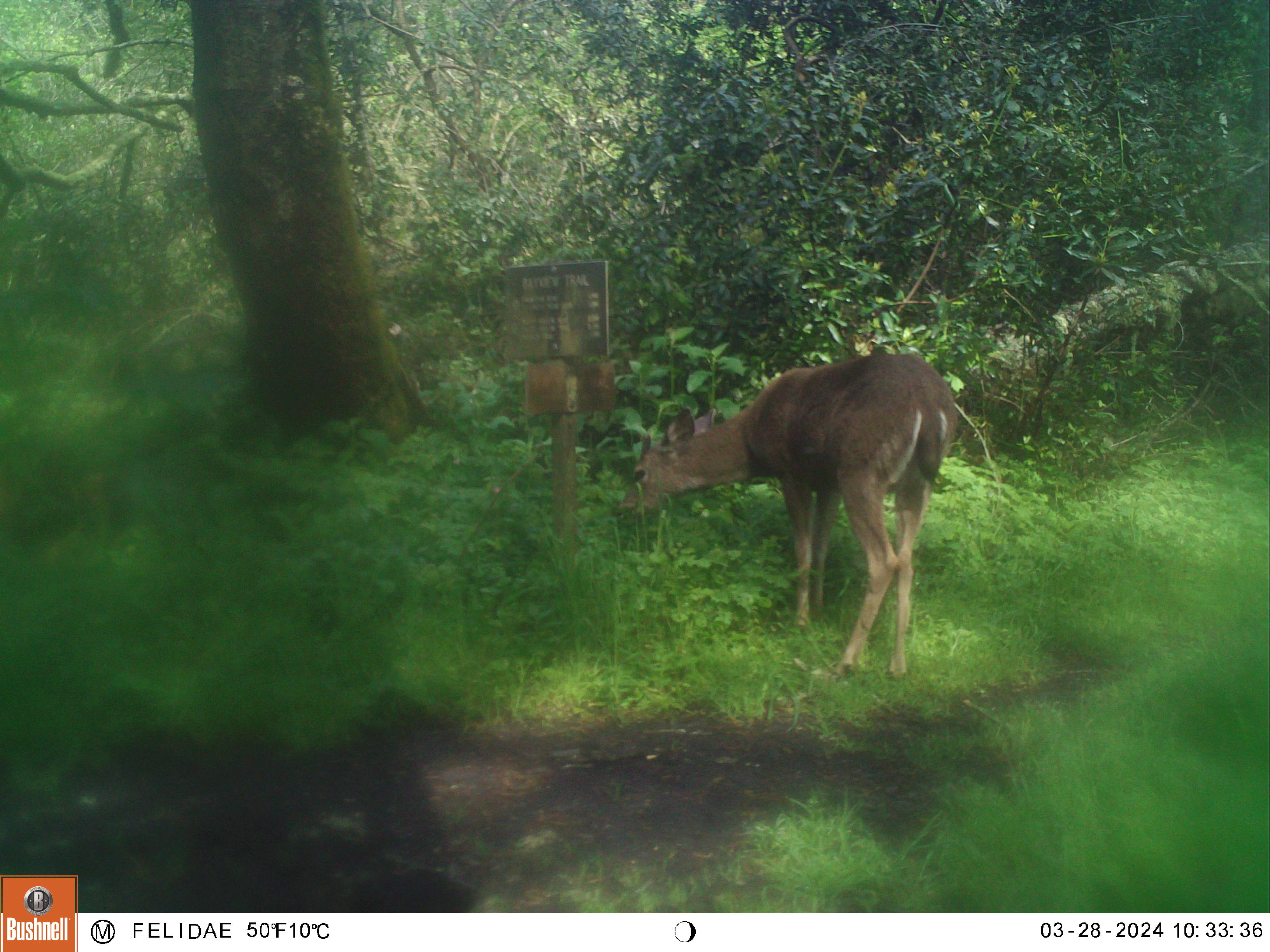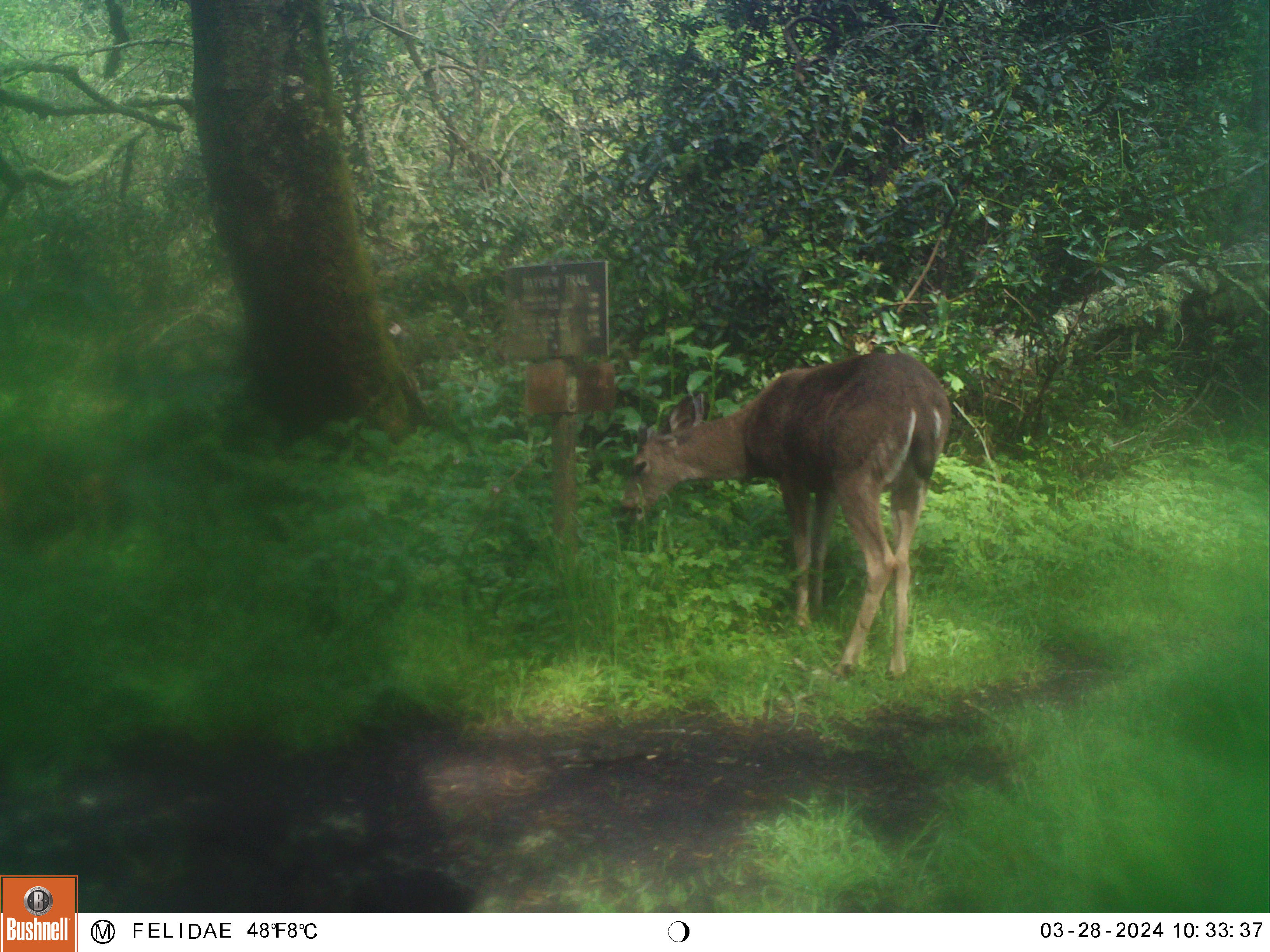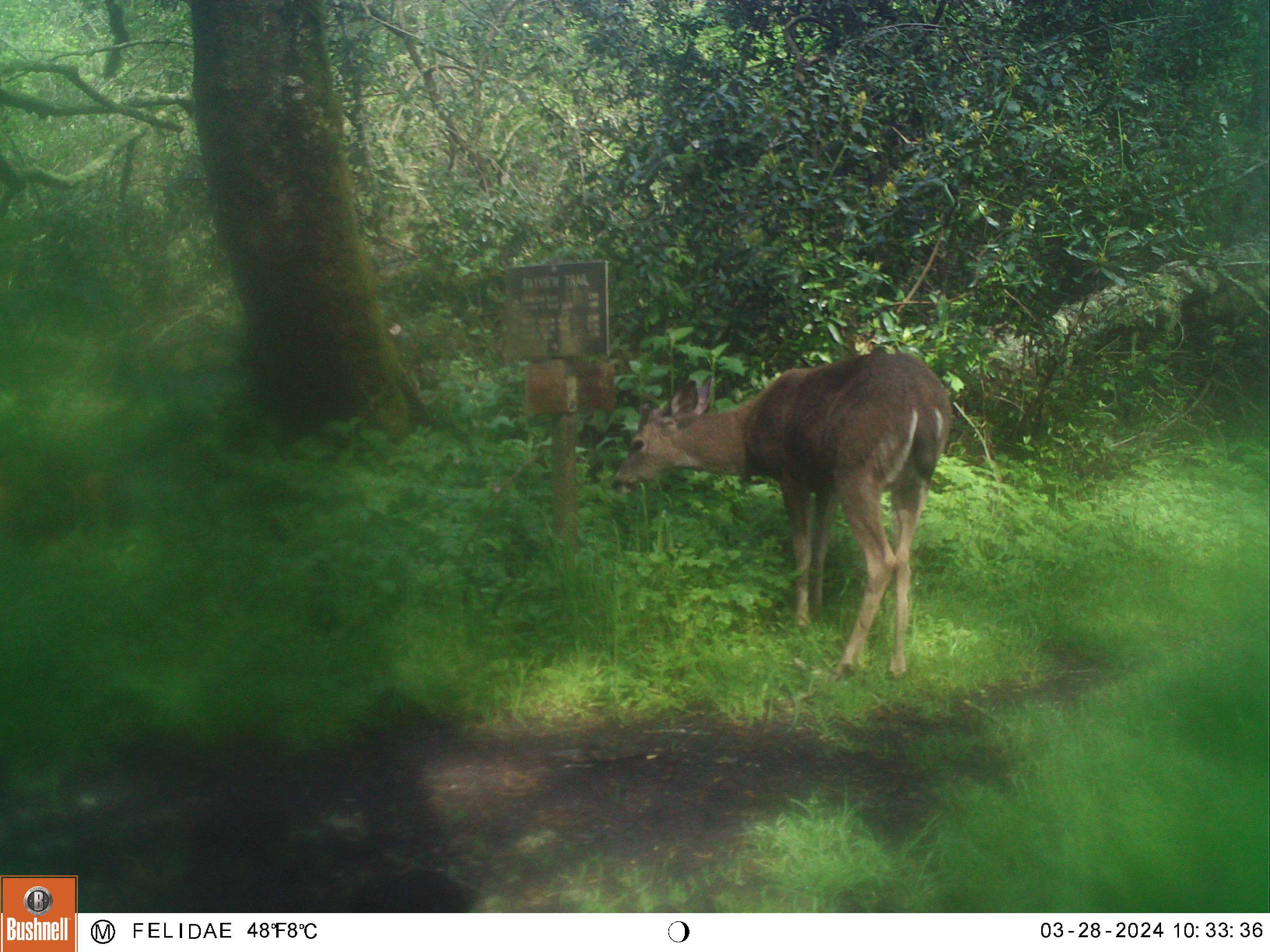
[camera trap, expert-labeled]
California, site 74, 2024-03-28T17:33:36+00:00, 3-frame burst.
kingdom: Animalia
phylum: Chordata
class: Mammalia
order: Artiodactyla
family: Cervidae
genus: Odocoileus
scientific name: Odocoileus hemionus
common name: mule deer